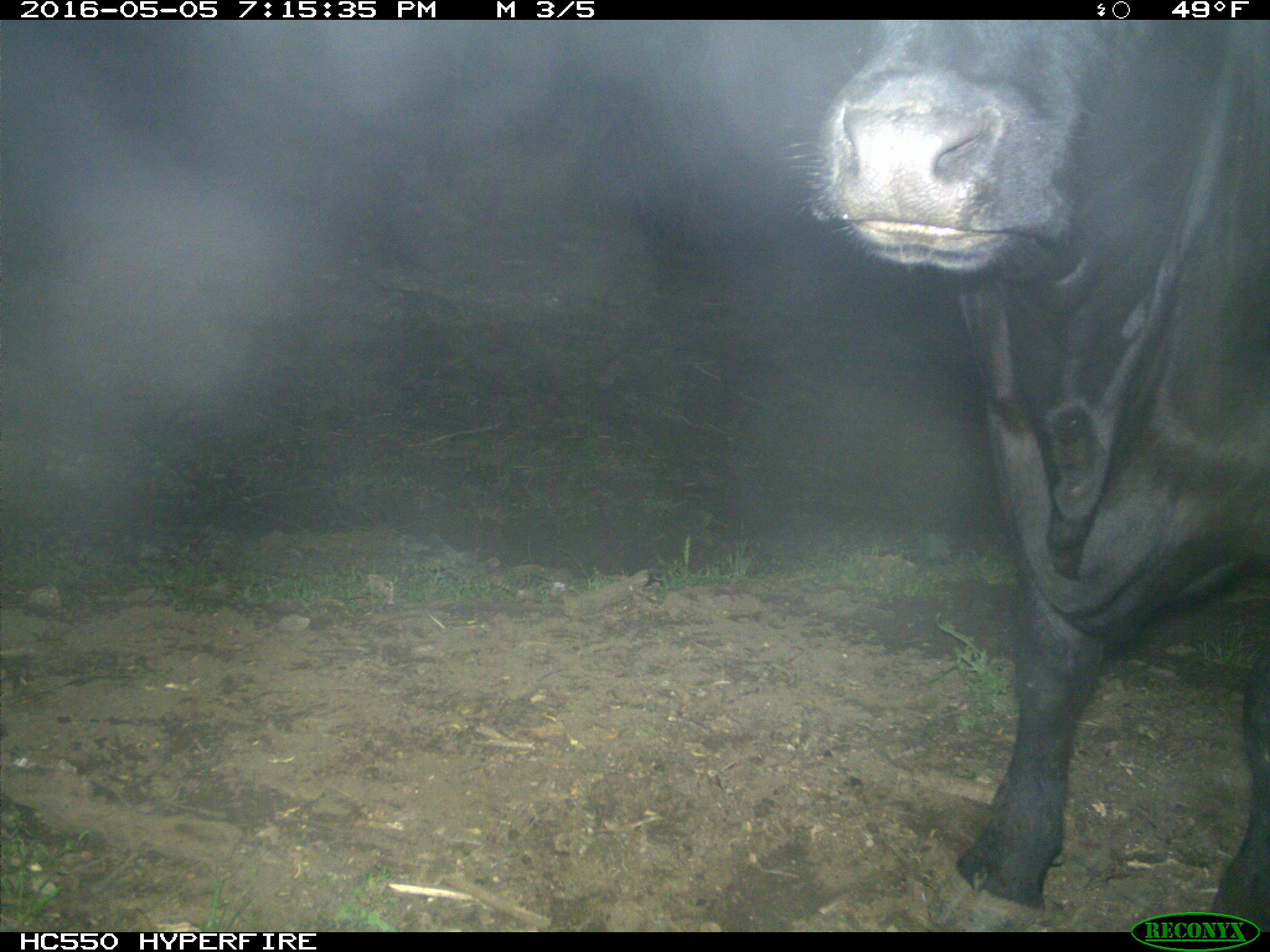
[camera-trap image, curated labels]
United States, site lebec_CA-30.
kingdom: Animalia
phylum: Chordata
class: Mammalia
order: Artiodactyla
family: Bovidae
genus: Bos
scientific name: Bos taurus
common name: domestic cow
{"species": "Bos taurus (domestic cow)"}